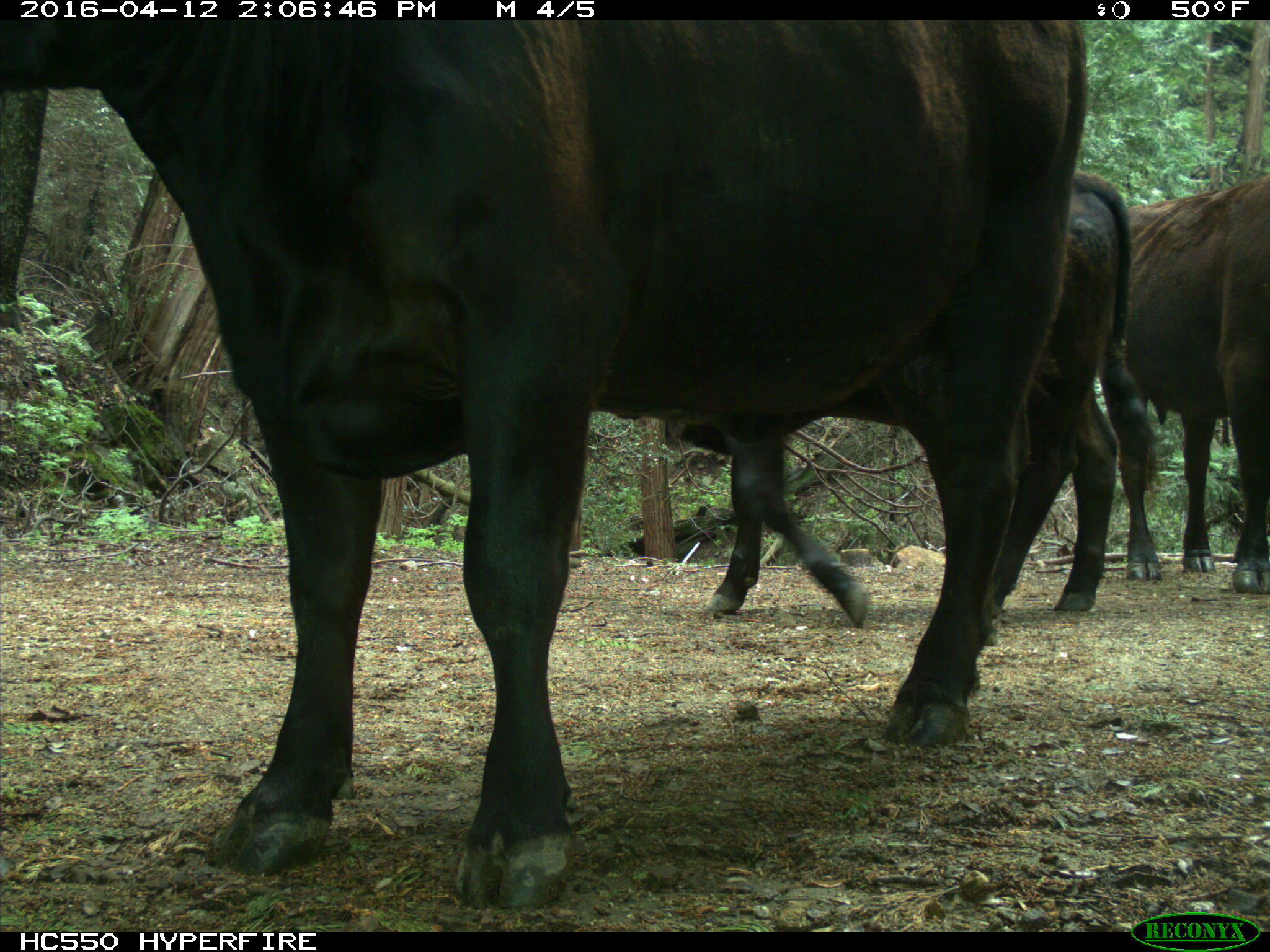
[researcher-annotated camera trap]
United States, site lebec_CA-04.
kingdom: Animalia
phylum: Chordata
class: Mammalia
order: Artiodactyla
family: Bovidae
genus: Bos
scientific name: Bos taurus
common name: domestic cow